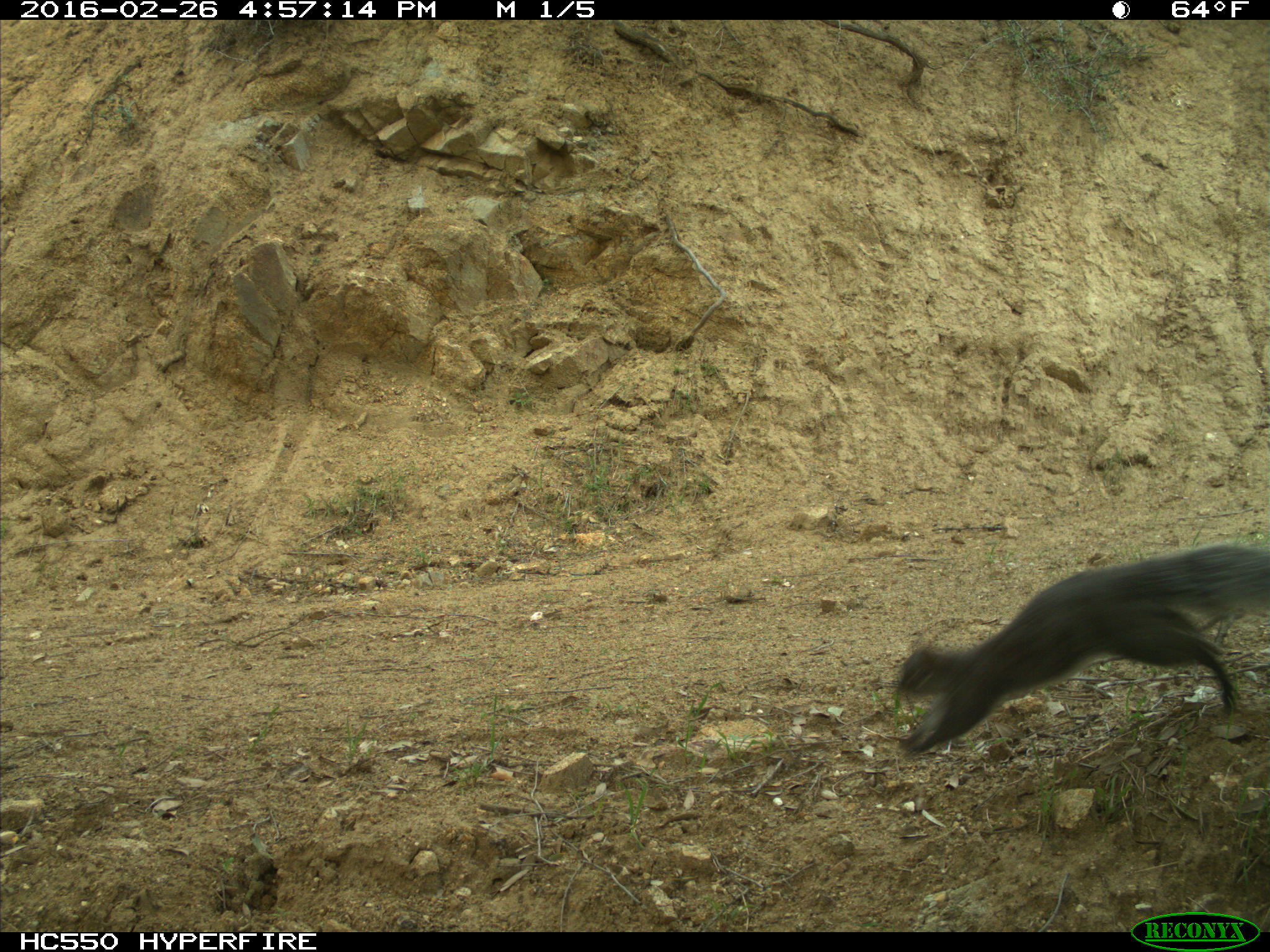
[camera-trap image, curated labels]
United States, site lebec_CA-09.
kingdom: Animalia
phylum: Chordata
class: Mammalia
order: Rodentia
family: Sciuridae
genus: Sciurus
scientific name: Sciurus carolinensis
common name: eastern gray squirrel